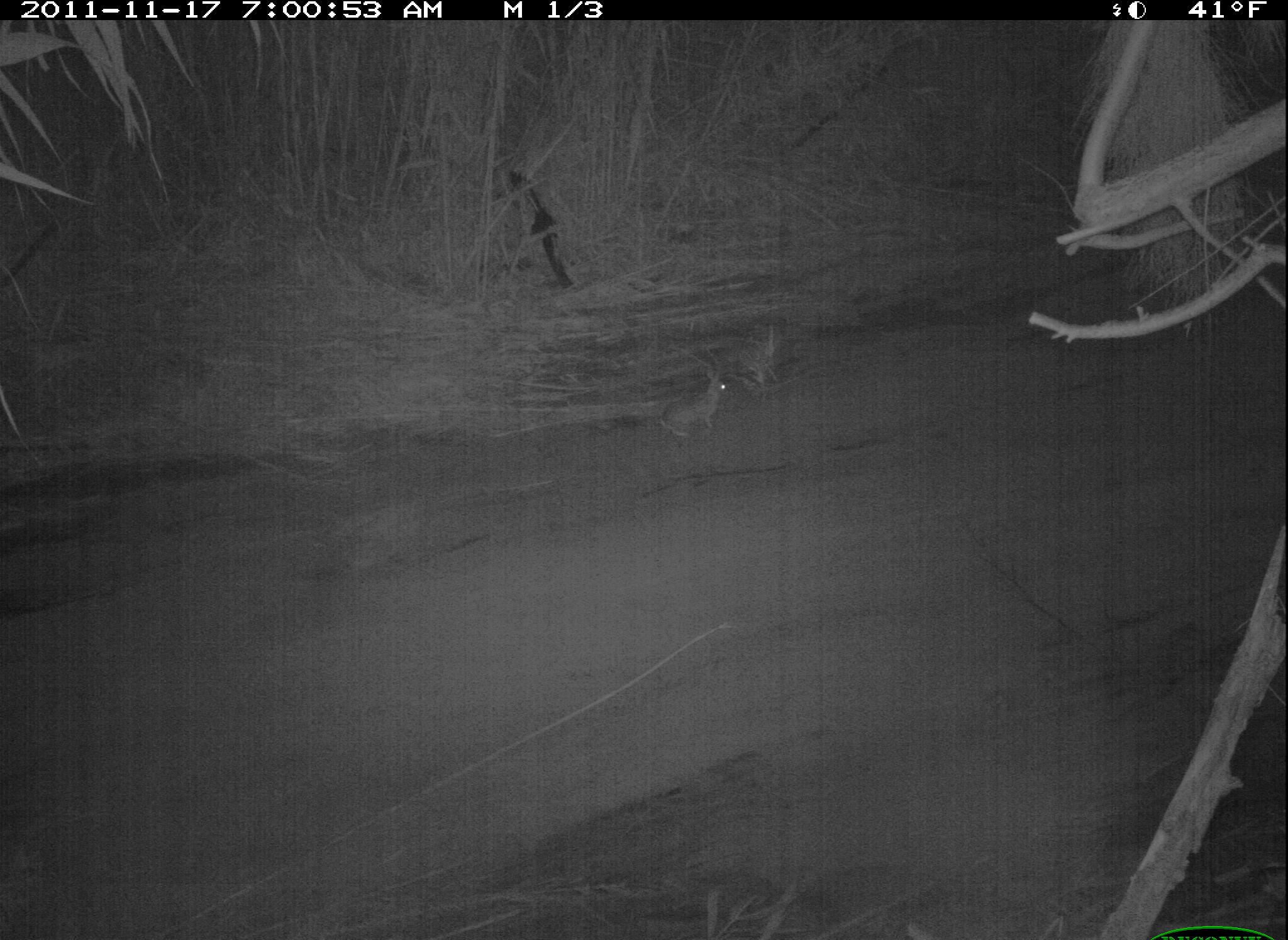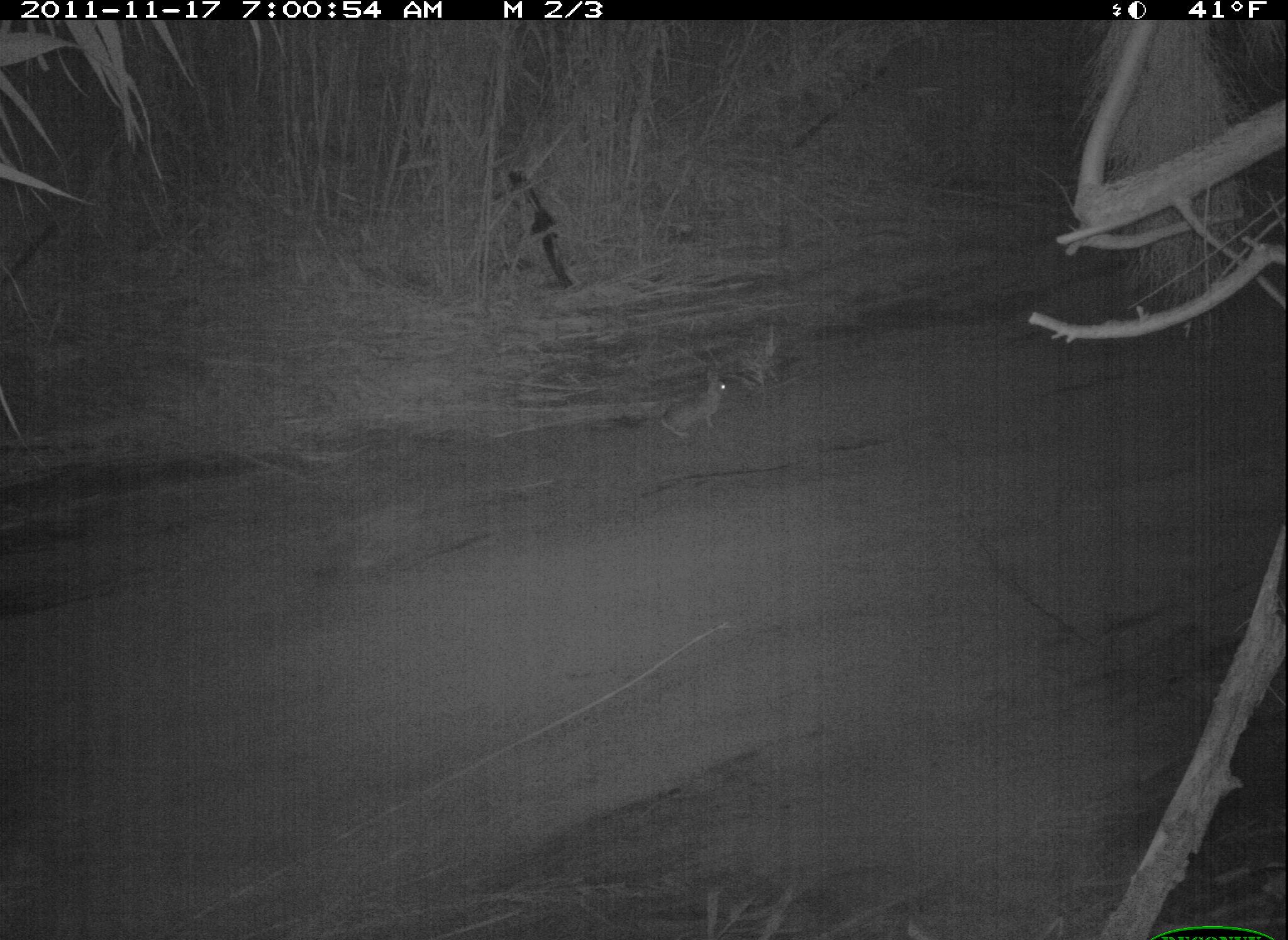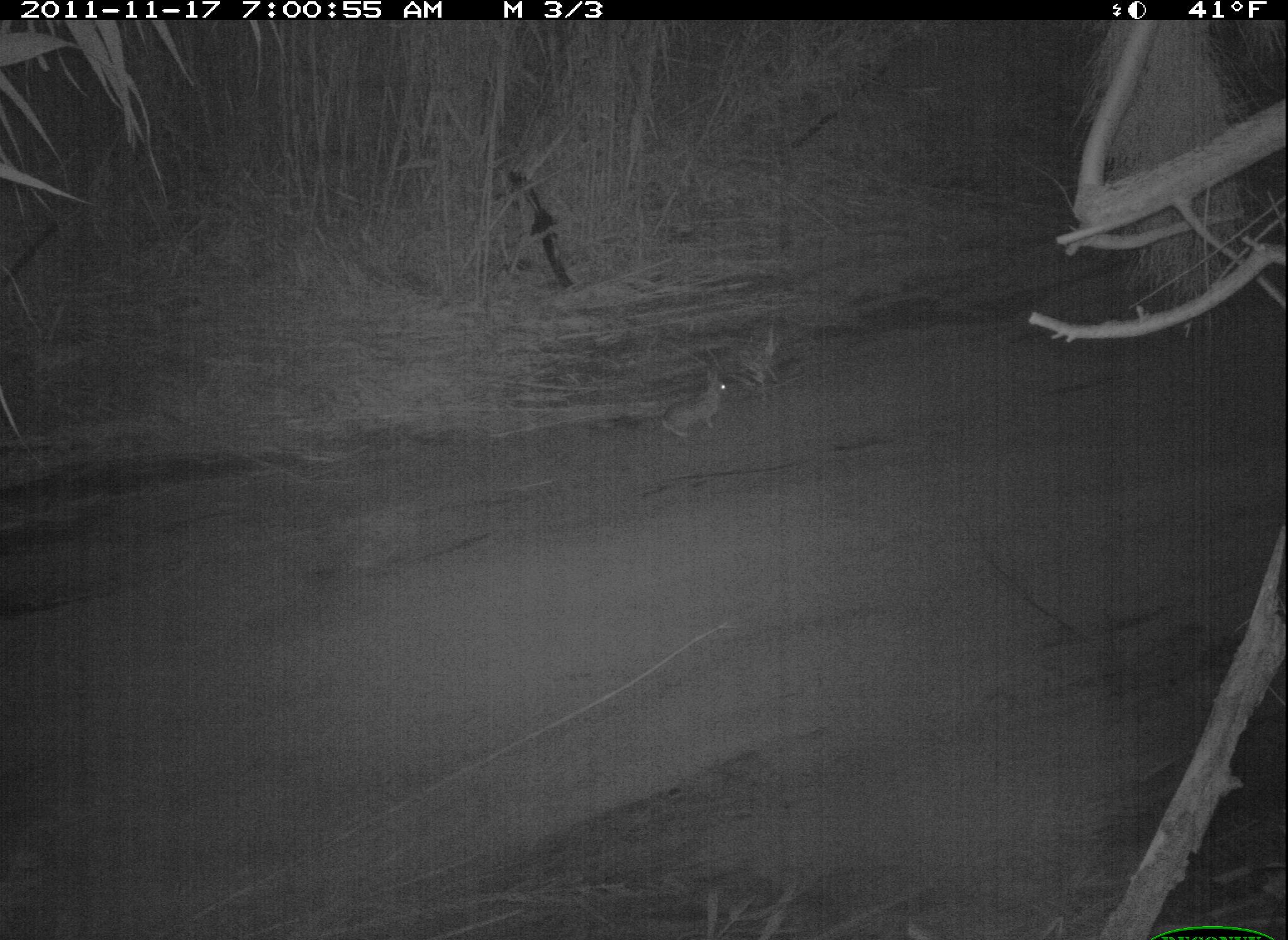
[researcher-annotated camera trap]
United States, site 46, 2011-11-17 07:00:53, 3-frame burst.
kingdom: Animalia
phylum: Chordata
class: Mammalia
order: Lagomorpha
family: Leporidae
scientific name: Leporidae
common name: rabbits and hares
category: rabbit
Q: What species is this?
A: Rabbit (rabbits and hares) (Leporidae).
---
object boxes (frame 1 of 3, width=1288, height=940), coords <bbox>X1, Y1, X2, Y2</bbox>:
rabbit: <bbox>636, 311, 779, 478</bbox>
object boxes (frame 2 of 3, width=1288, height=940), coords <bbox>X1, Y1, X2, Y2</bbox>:
rabbit: <bbox>654, 369, 737, 454</bbox>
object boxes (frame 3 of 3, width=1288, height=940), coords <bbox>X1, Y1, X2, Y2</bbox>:
rabbit: <bbox>638, 333, 747, 457</bbox>